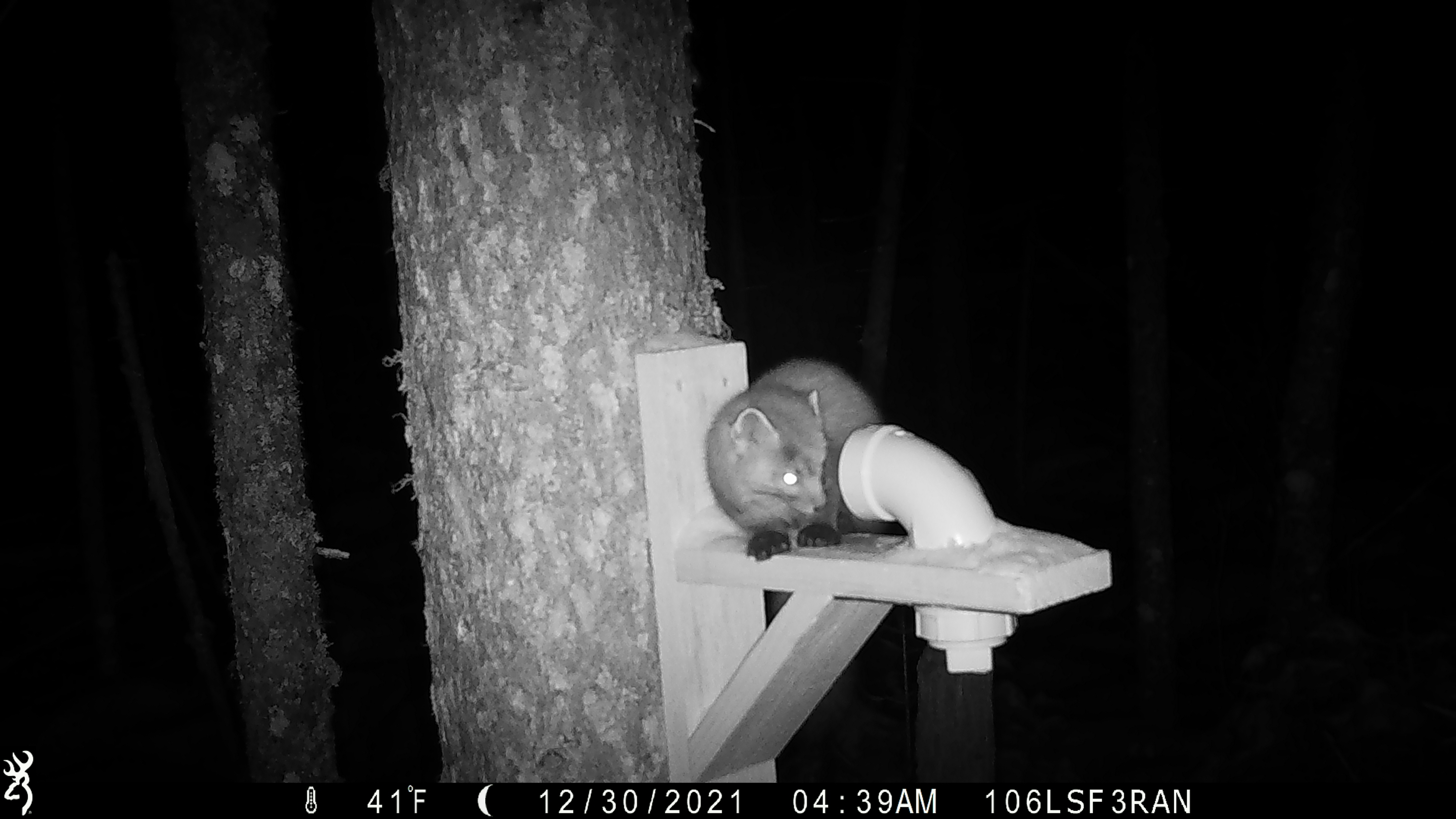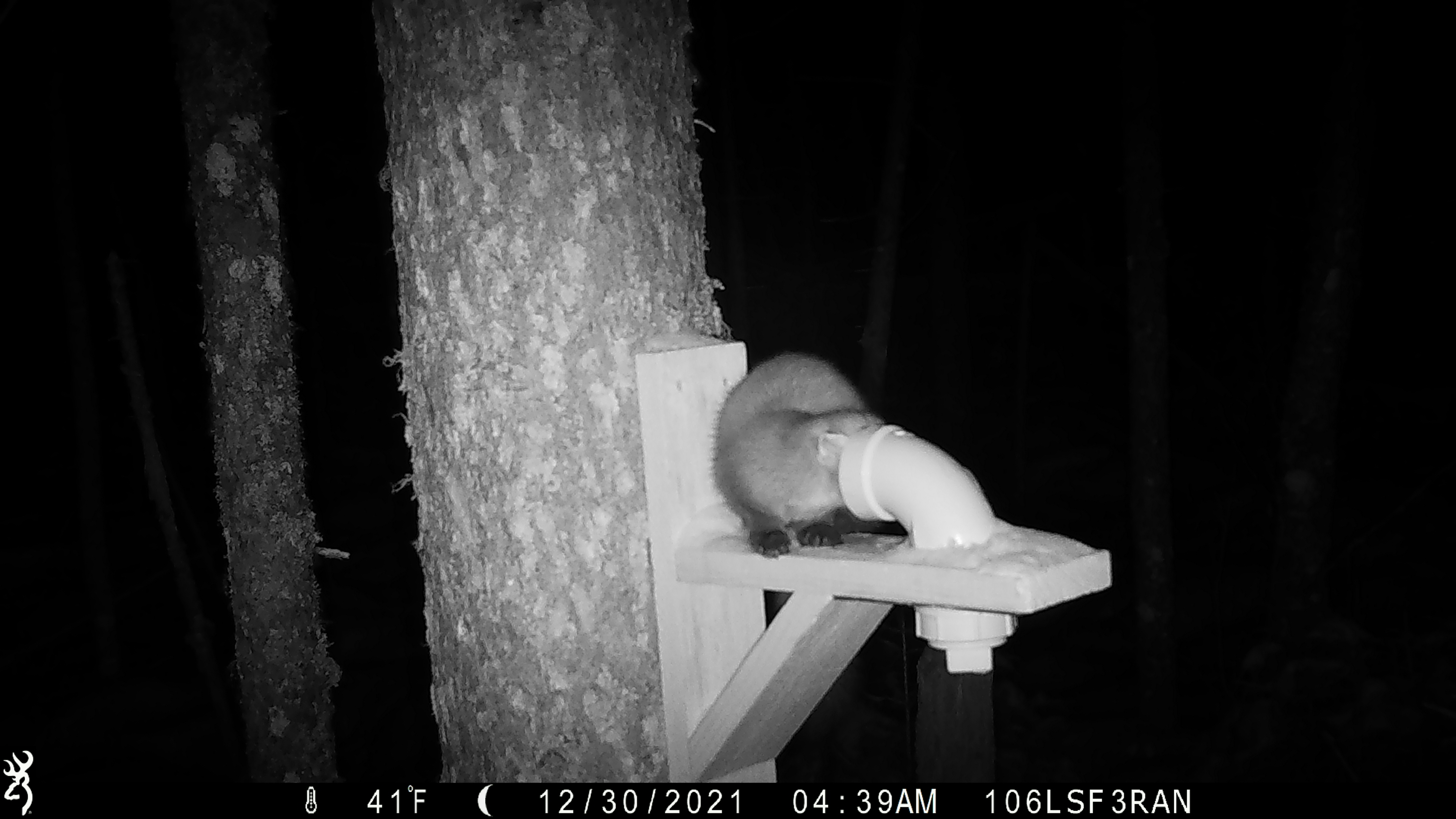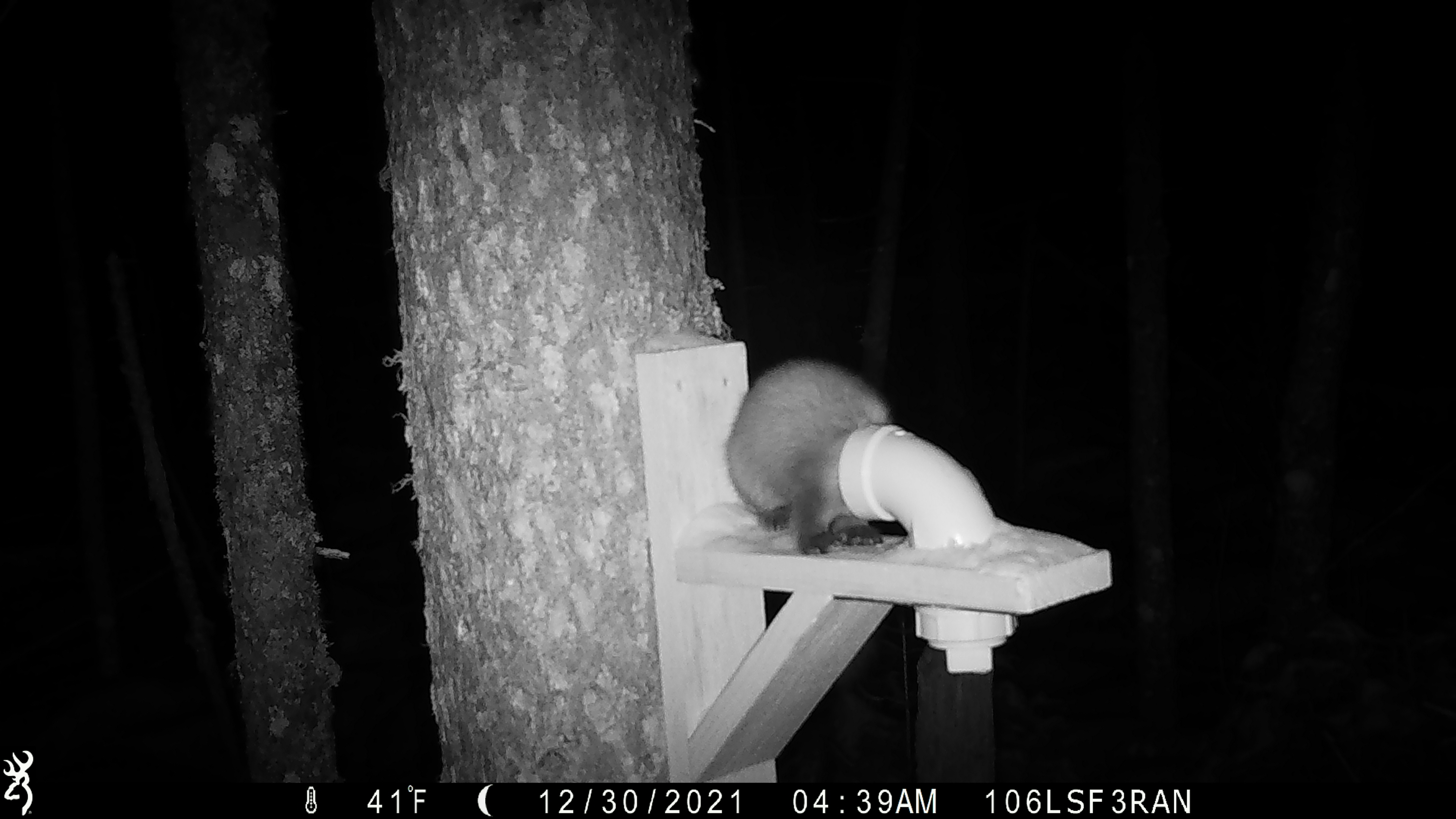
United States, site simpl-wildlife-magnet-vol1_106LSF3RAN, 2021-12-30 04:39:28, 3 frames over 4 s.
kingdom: Animalia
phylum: Chordata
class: Mammalia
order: Carnivora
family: Mustelidae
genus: Martes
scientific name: Martes americana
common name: american marten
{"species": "american marten (Martes americana)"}